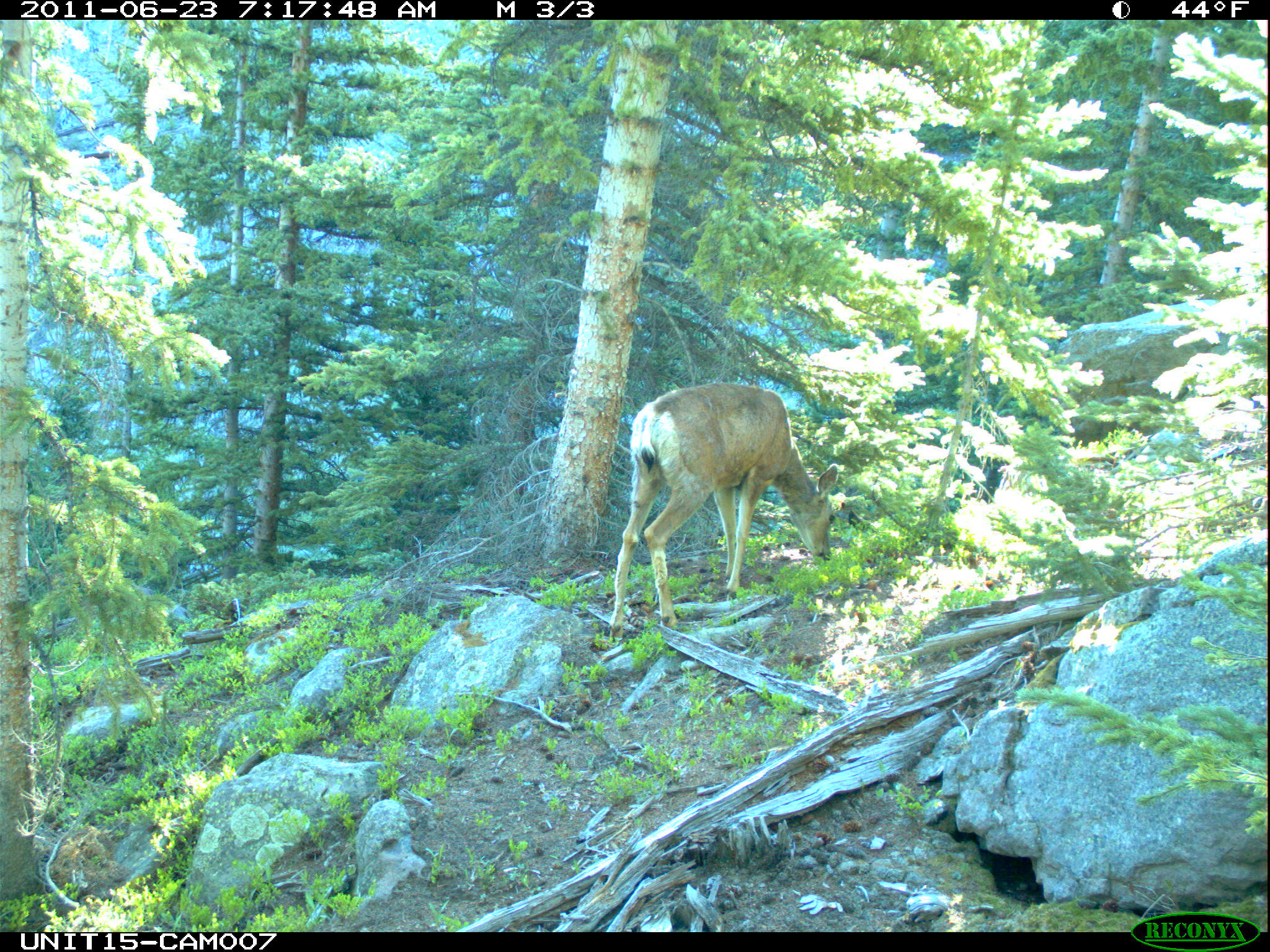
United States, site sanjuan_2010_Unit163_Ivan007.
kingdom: Animalia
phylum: Chordata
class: Mammalia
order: Artiodactyla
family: Cervidae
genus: Odocoileus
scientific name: Odocoileus hemionus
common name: mule deer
Odocoileus hemionus (mule deer).